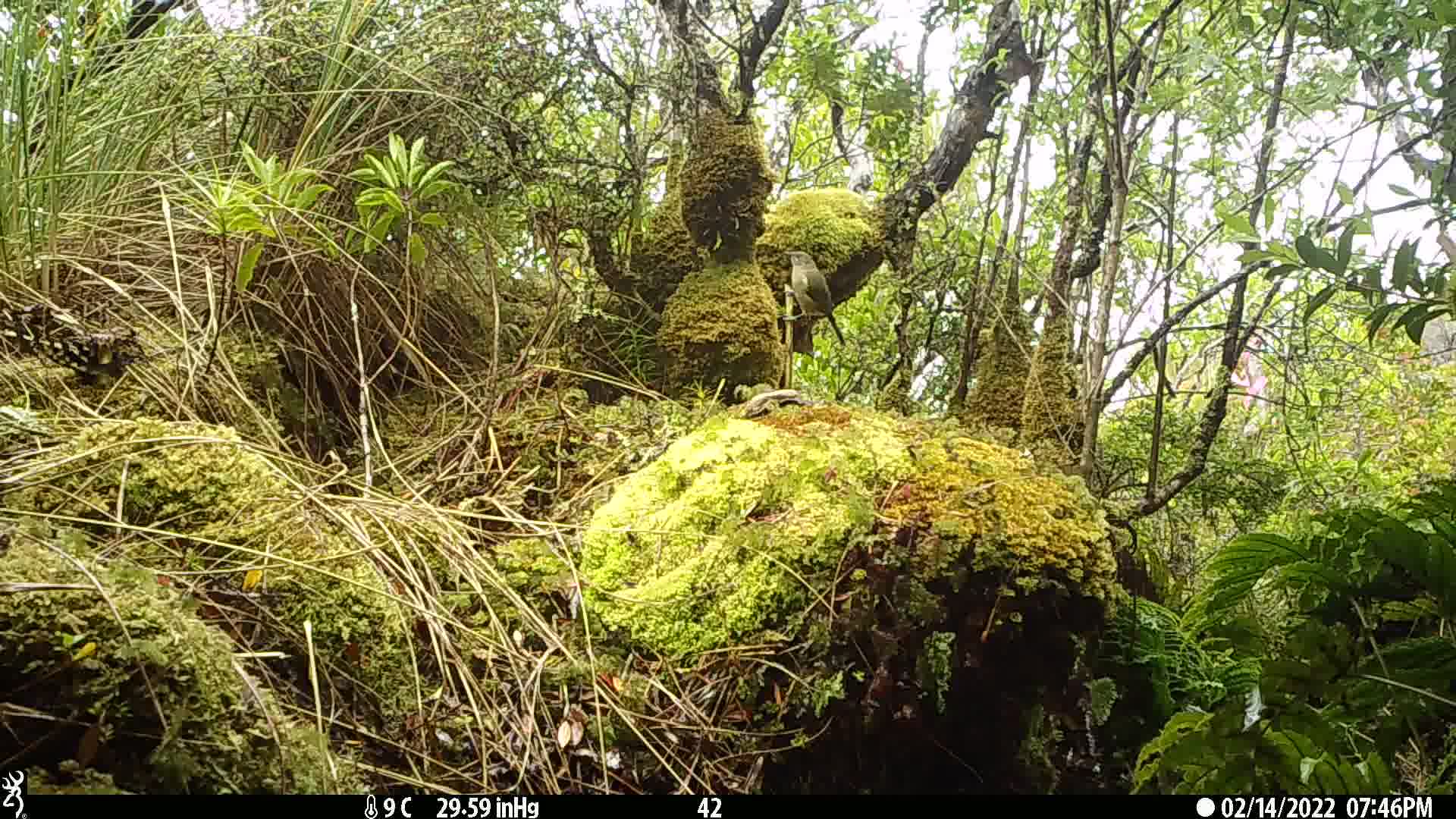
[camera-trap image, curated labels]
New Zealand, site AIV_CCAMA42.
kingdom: Animalia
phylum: Chordata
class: Aves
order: Passeriformes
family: Meliphagidae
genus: Anthornis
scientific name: Anthornis melanura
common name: new zealand bellbird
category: bellbird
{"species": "bellbird (new zealand bellbird) (Anthornis melanura)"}